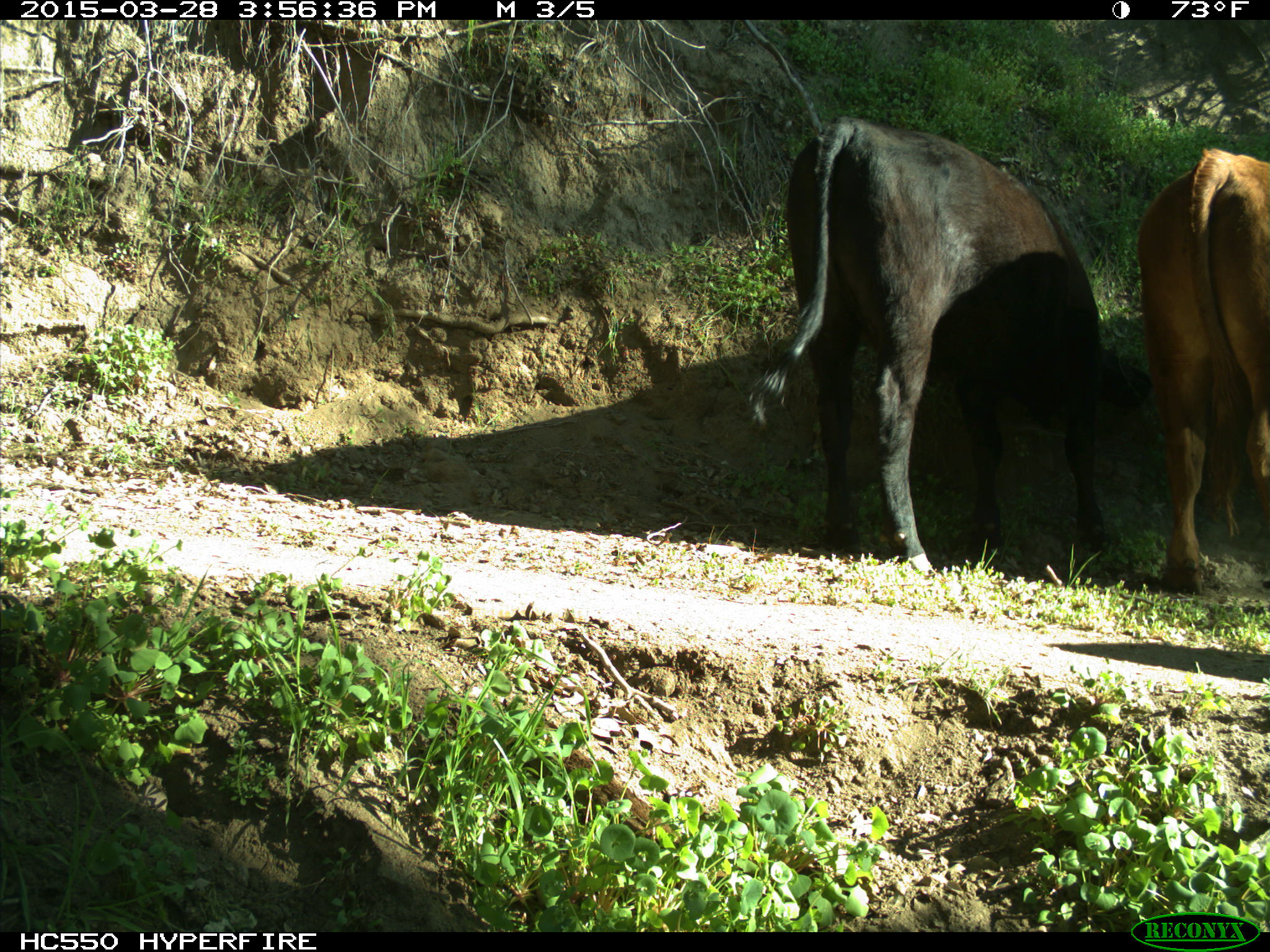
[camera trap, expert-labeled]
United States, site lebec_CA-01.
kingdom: Animalia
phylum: Chordata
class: Mammalia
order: Artiodactyla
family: Bovidae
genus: Bos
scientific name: Bos taurus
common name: domestic cow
Bos taurus (domestic cow).